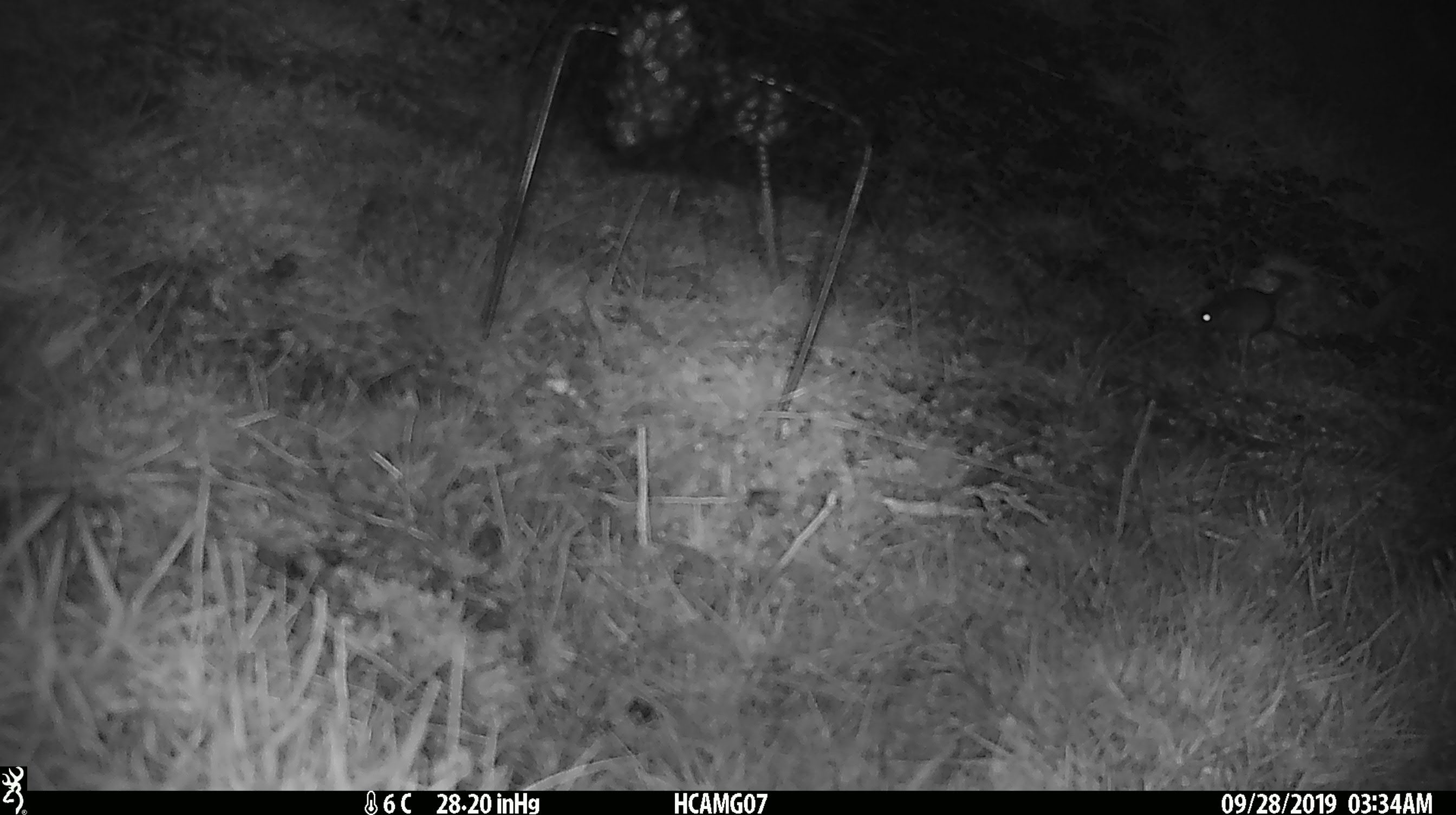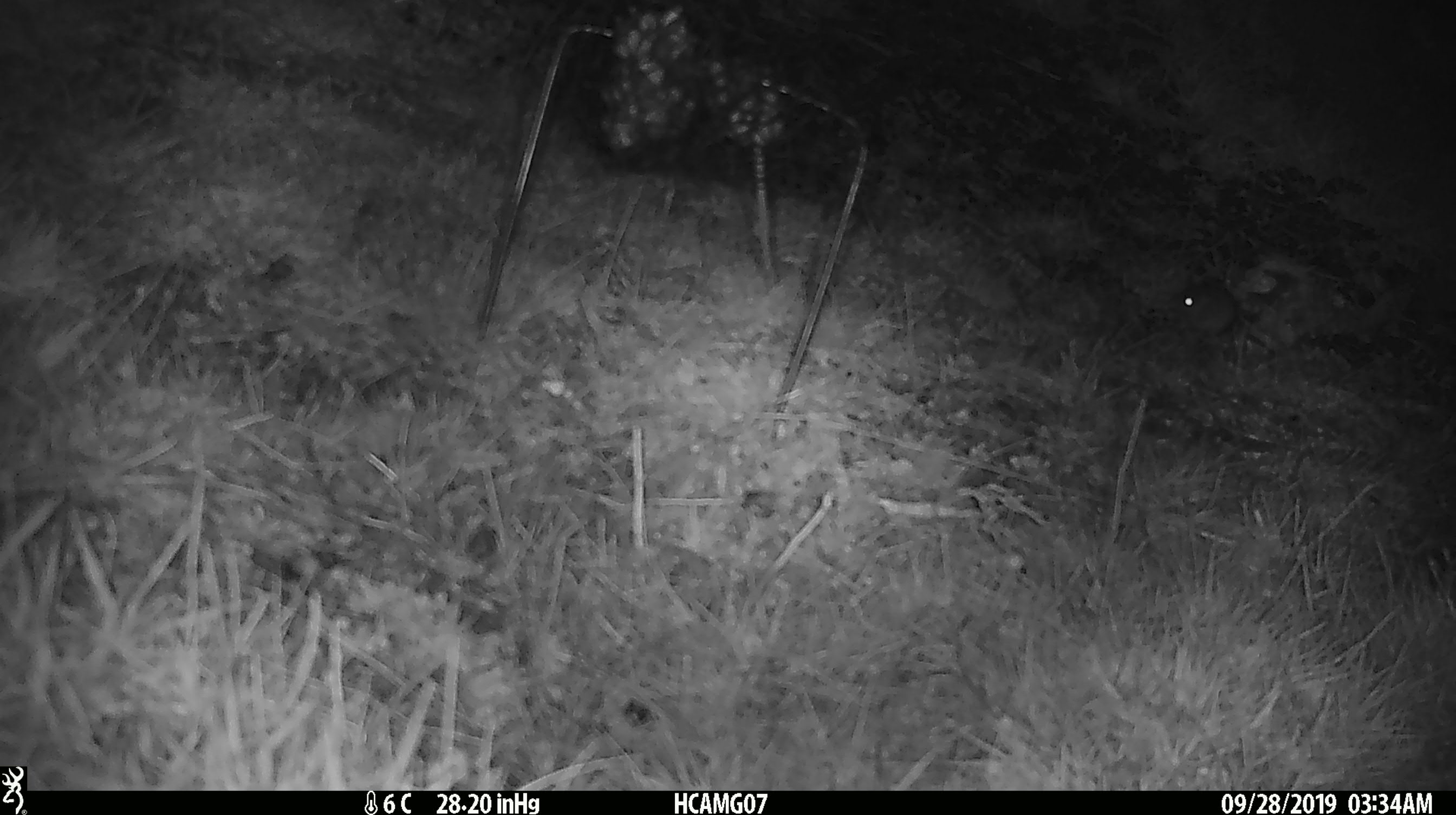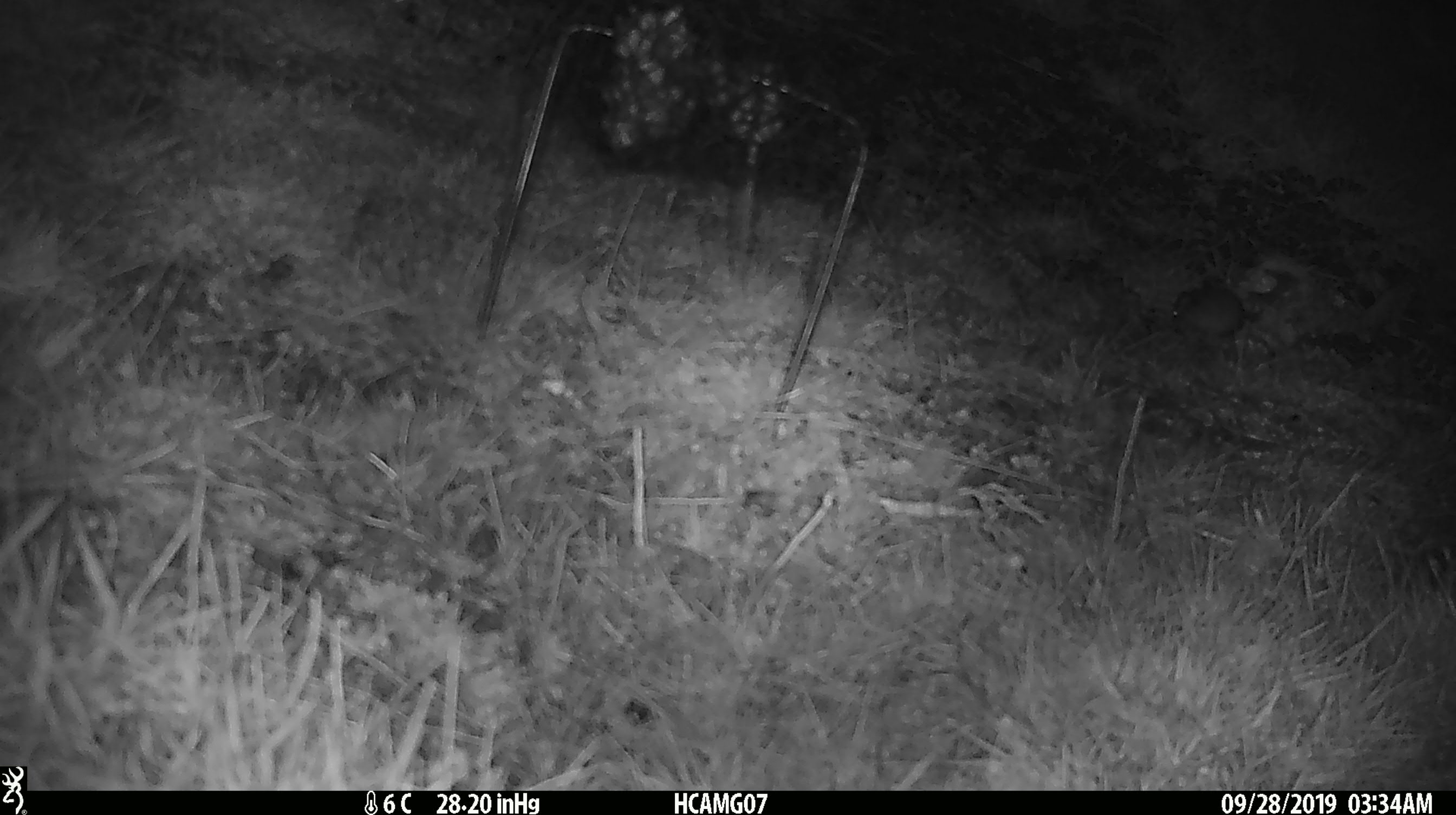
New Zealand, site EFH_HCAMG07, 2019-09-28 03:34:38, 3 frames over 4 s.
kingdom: Animalia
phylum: Chordata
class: Mammalia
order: Rodentia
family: Muridae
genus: Mus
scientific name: Mus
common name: mouse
Mouse (Mus).